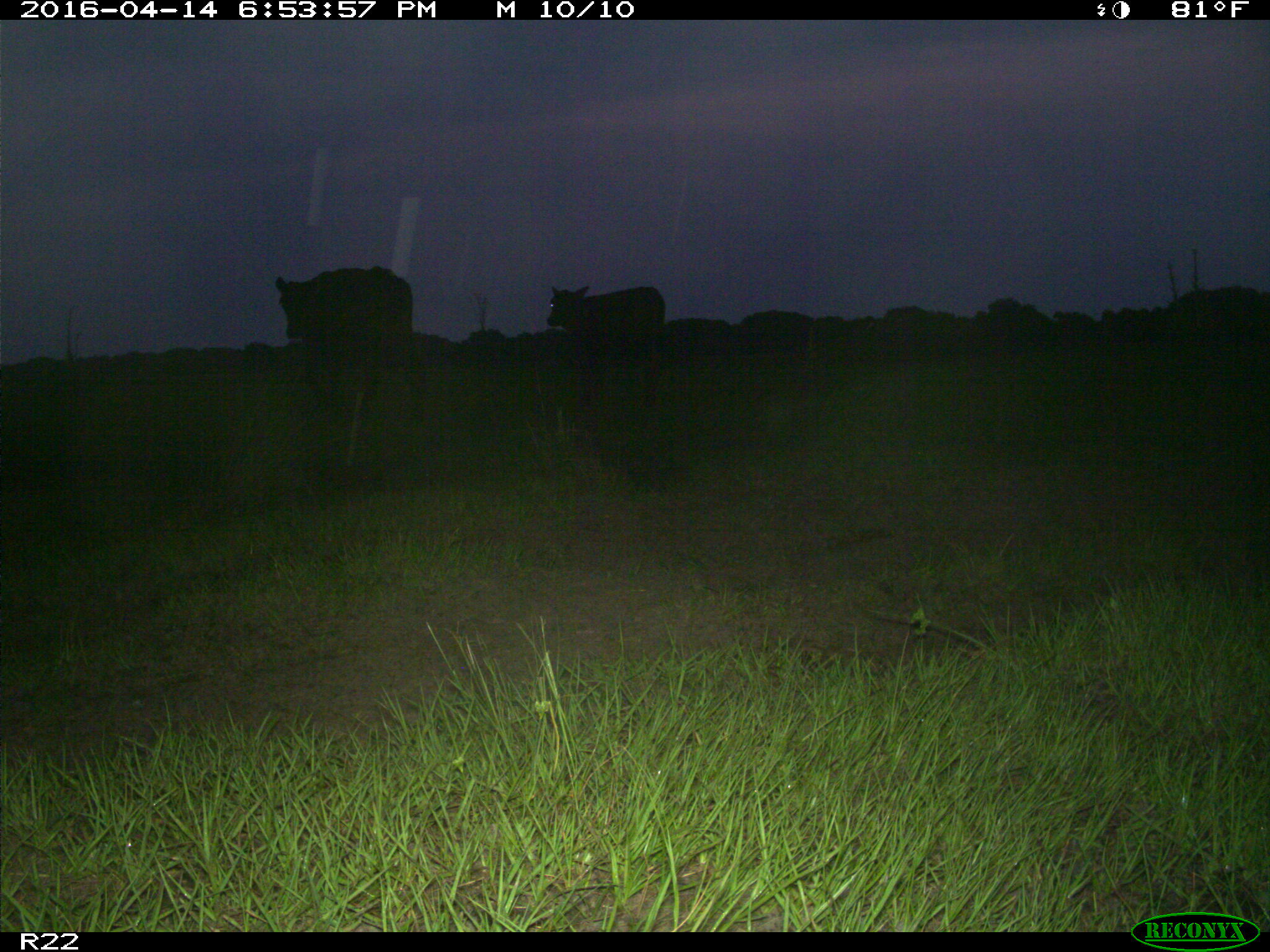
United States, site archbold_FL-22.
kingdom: Animalia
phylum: Chordata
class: Mammalia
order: Artiodactyla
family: Bovidae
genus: Bos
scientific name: Bos taurus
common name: domestic cow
Bos taurus (domestic cow).